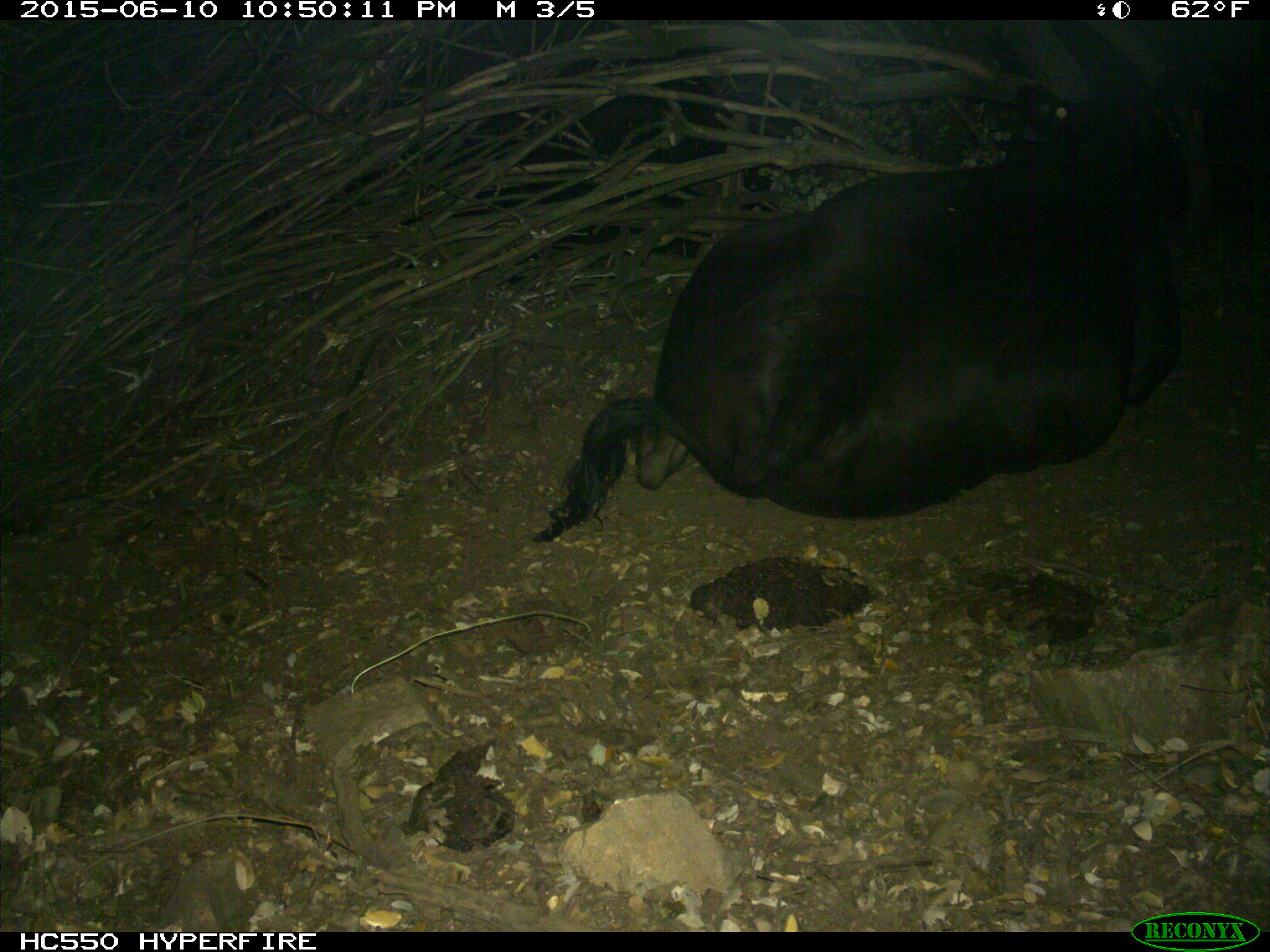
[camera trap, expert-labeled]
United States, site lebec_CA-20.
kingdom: Animalia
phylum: Chordata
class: Mammalia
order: Artiodactyla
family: Bovidae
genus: Bos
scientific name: Bos taurus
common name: domestic cow